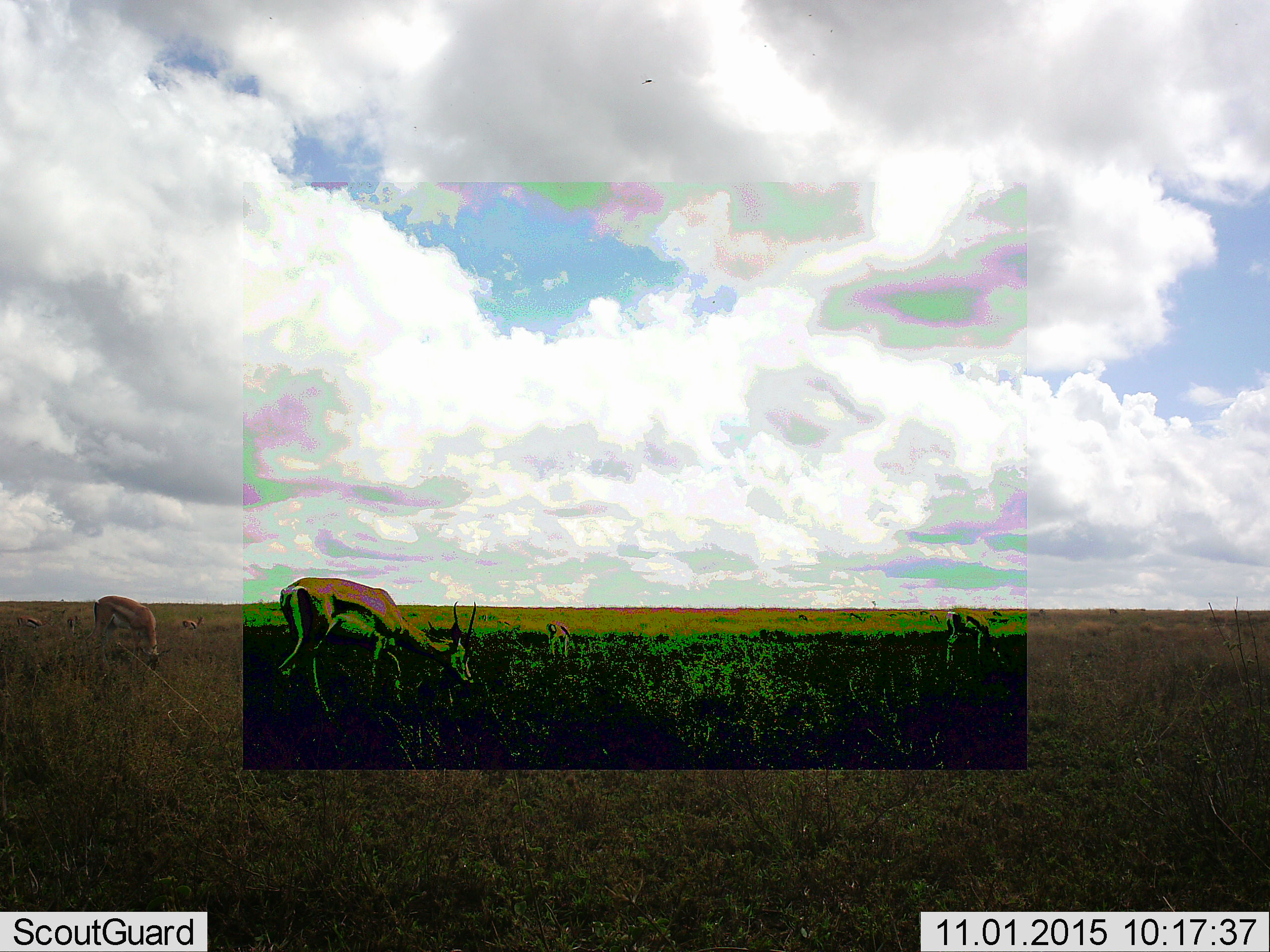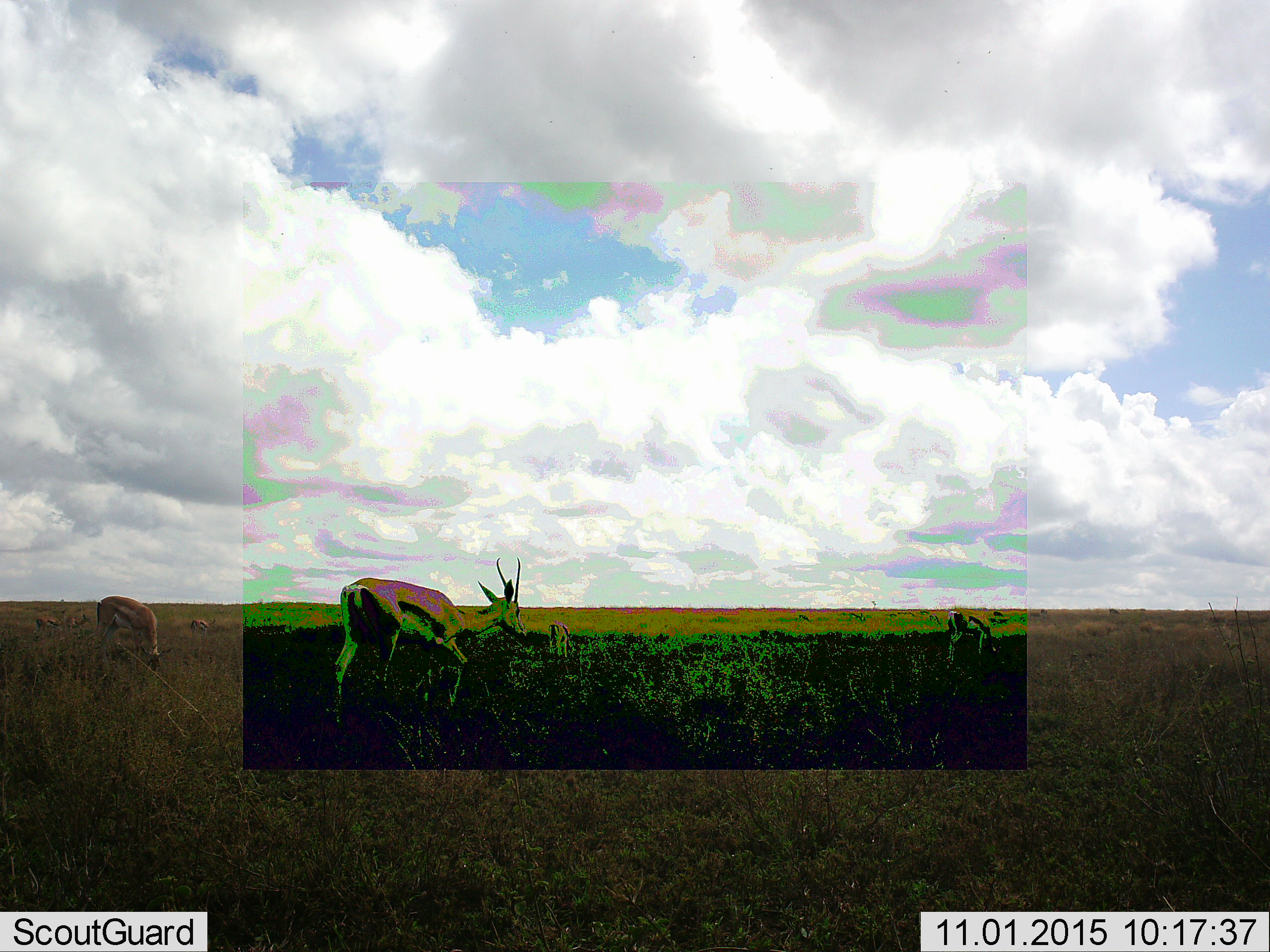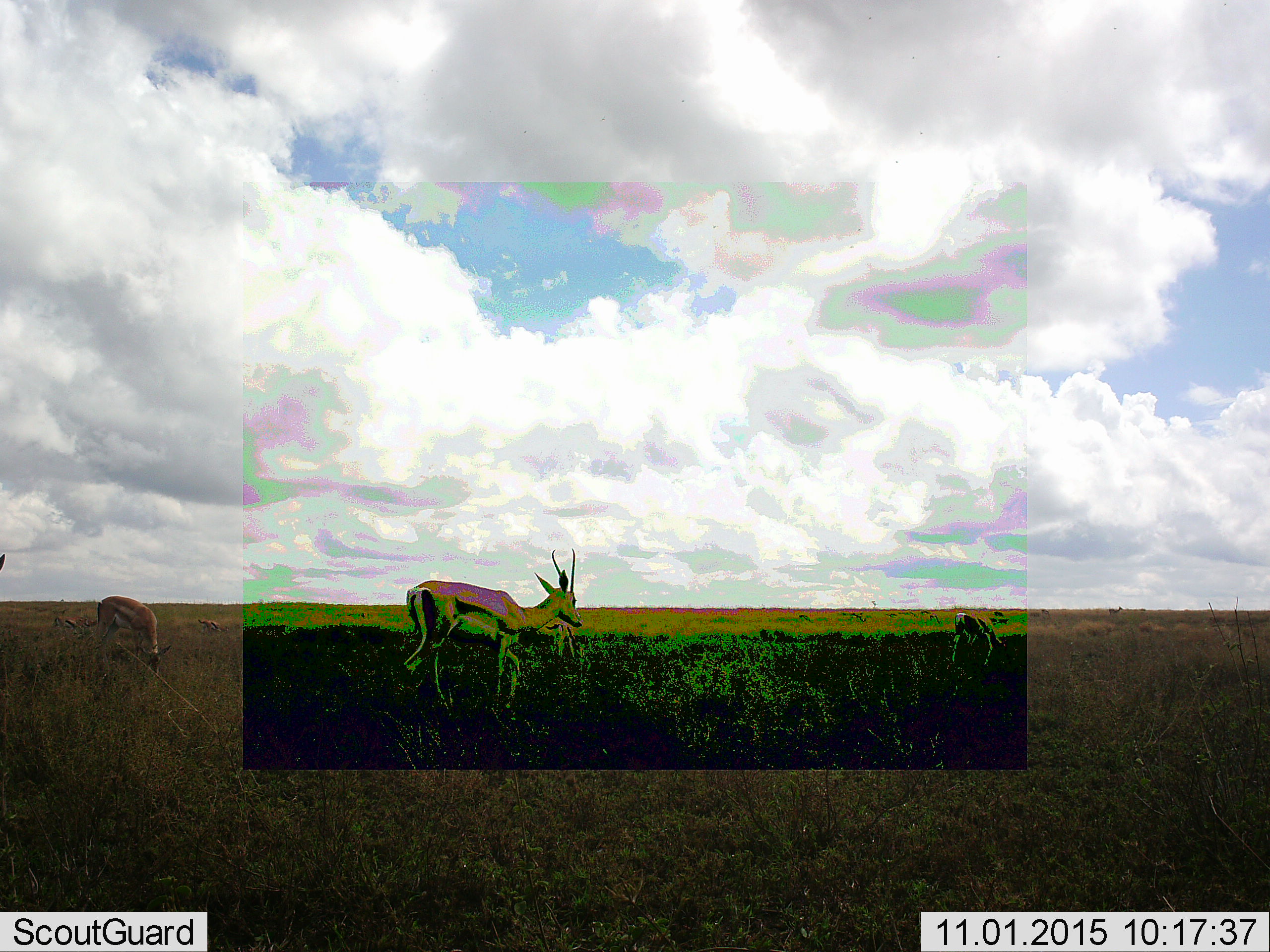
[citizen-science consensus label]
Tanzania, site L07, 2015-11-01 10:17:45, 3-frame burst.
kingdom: Animalia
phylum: Chordata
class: Mammalia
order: Artiodactyla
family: Bovidae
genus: Eudorcas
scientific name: Eudorcas thomsonii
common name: thomson's gazelle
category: gazellethomsons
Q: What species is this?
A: Gazellethomsons (thomson's gazelle) (Eudorcas thomsonii).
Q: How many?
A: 8.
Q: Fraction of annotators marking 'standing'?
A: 71%.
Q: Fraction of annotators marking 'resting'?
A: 0%.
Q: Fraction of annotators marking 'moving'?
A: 71%.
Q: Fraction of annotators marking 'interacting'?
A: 0%.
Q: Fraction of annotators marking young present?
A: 29%.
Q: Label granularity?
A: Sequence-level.